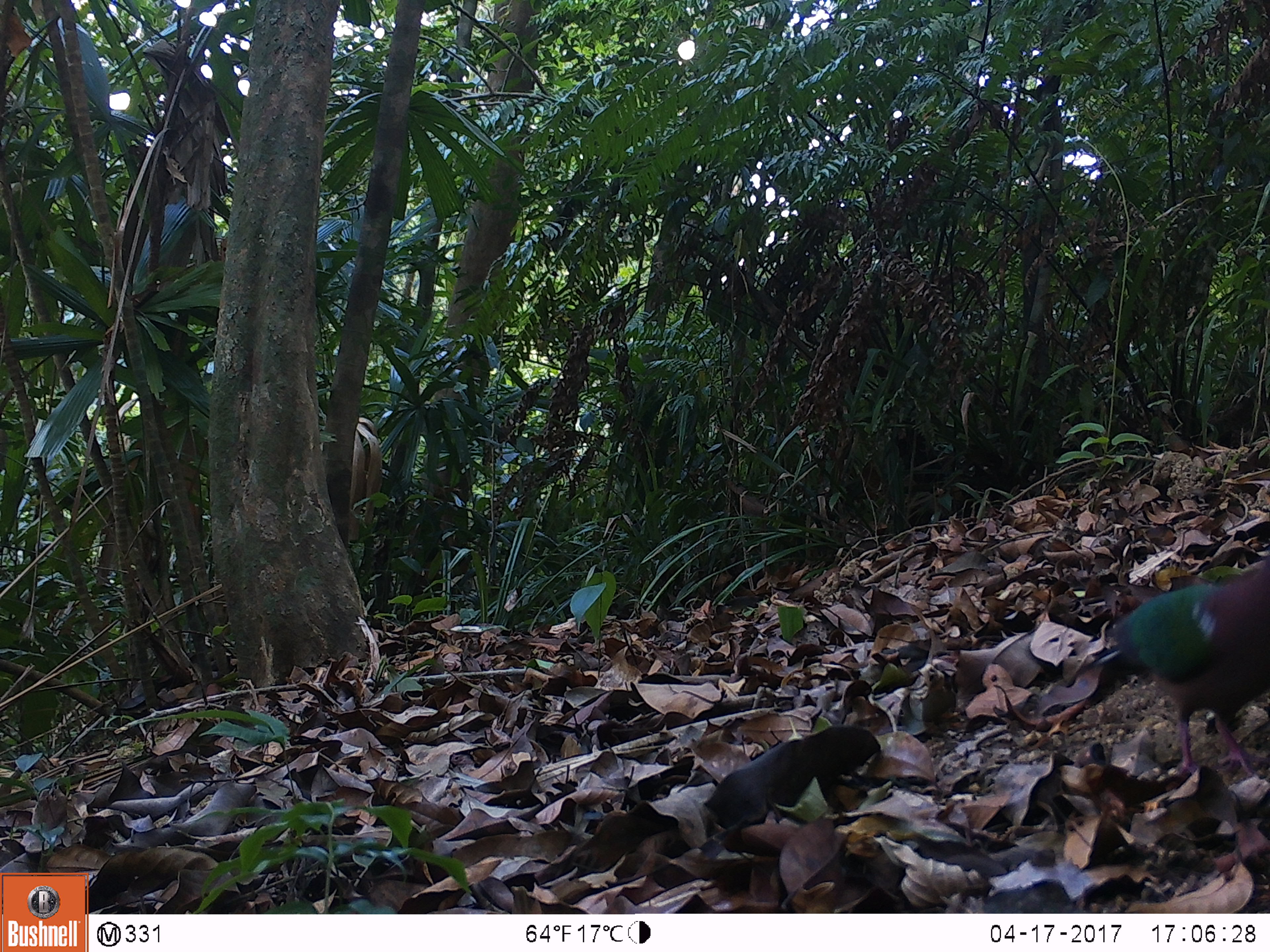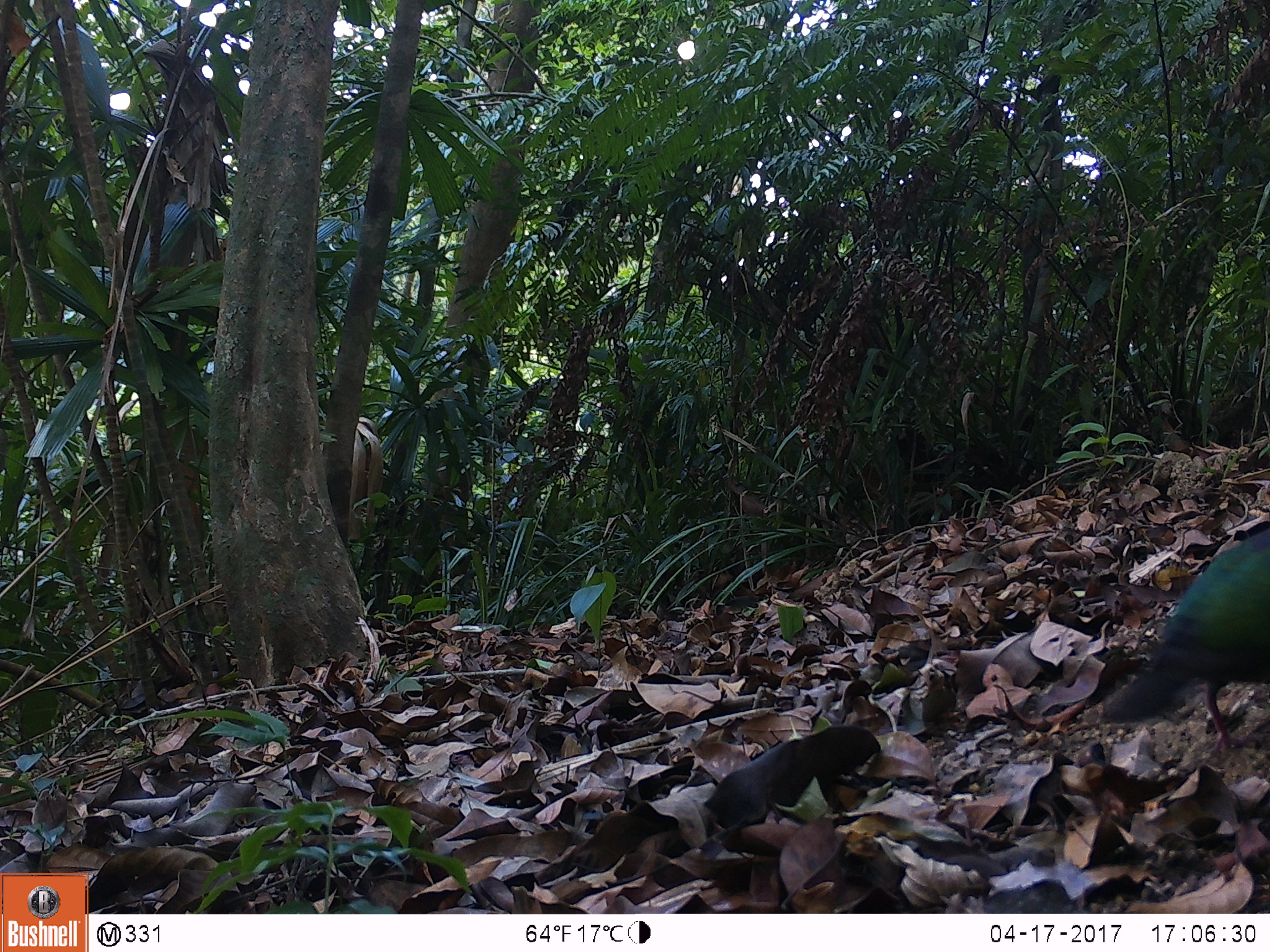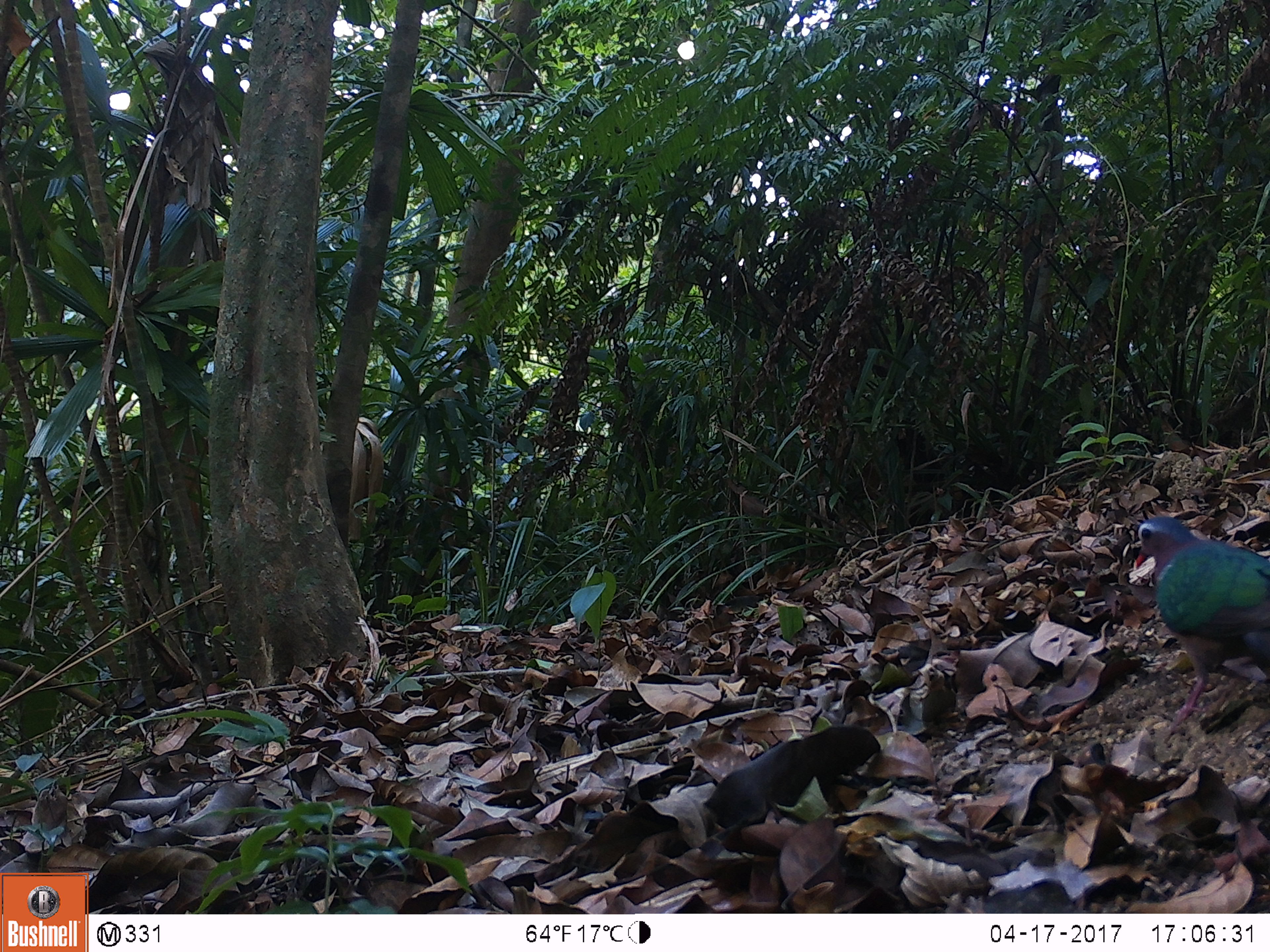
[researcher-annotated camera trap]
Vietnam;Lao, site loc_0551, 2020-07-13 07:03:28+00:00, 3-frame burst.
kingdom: Animalia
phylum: Chordata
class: Aves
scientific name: Aves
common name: bird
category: unidentified bird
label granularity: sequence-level